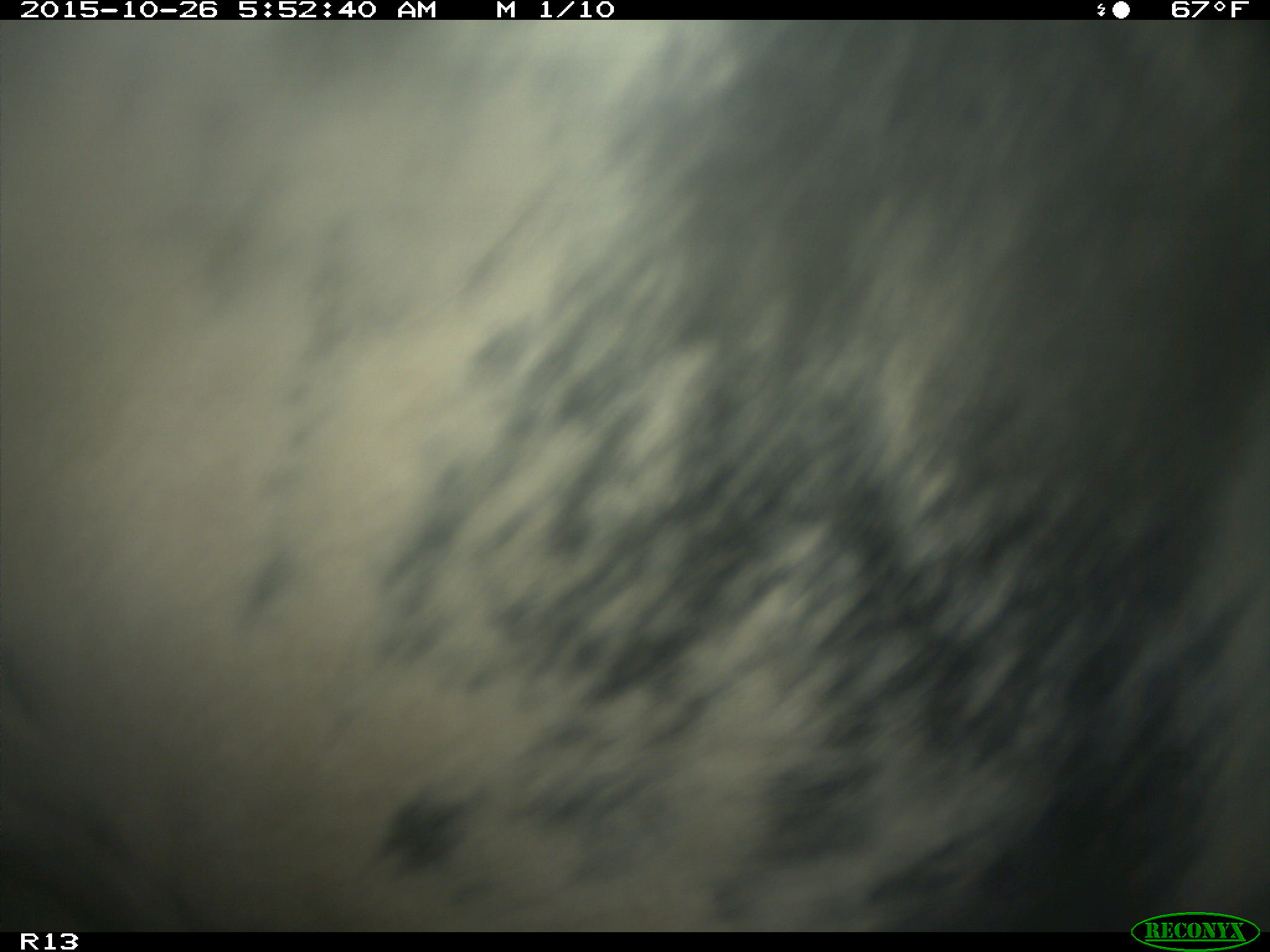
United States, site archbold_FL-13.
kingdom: Animalia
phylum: Chordata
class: Mammalia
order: Artiodactyla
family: Bovidae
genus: Bos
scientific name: Bos taurus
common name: domestic cow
Bos taurus (domestic cow).